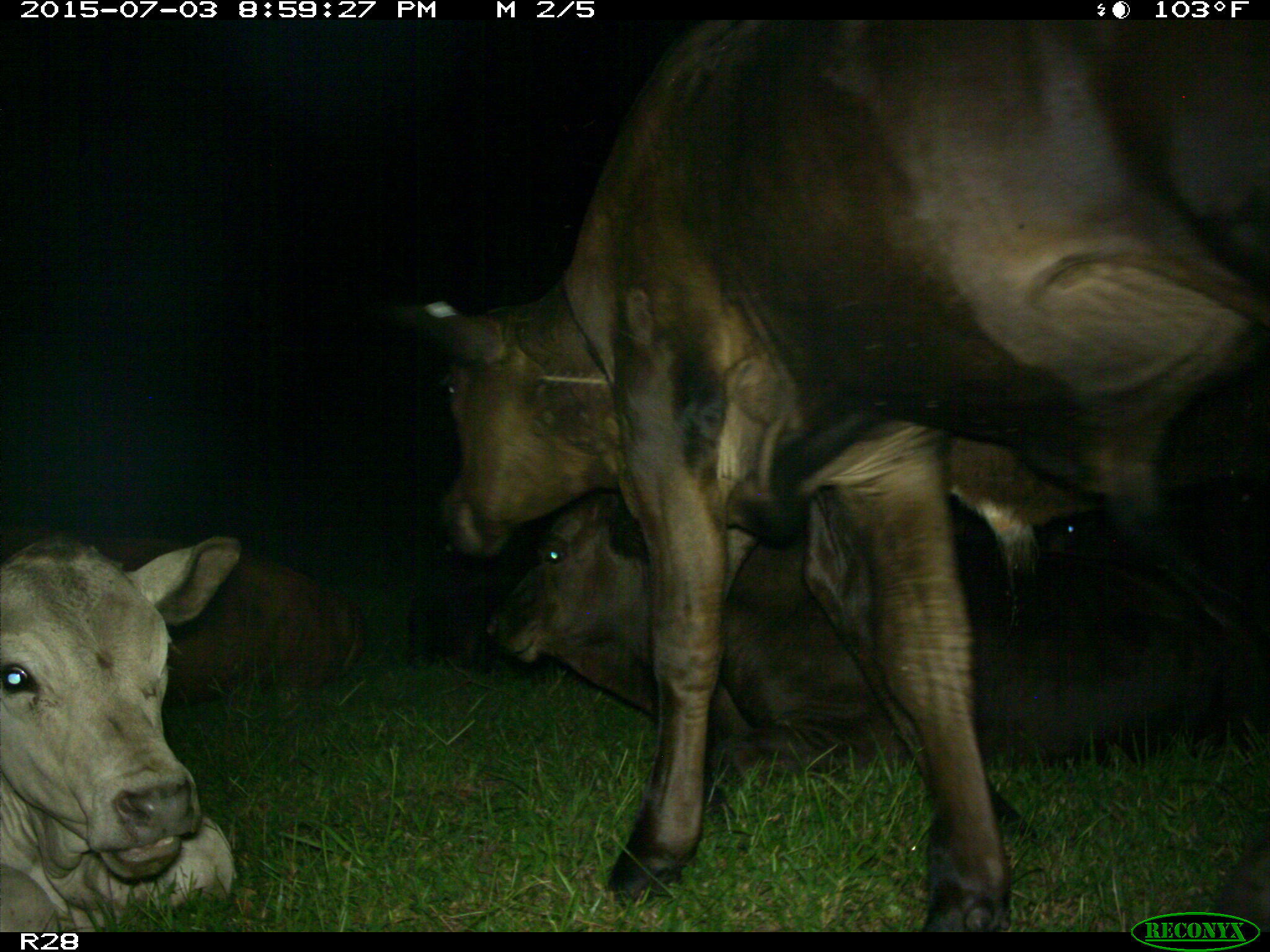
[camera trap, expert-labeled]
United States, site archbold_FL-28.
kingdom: Animalia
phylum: Chordata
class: Mammalia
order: Artiodactyla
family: Bovidae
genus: Bos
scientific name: Bos taurus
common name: domestic cow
Bos taurus (domestic cow).